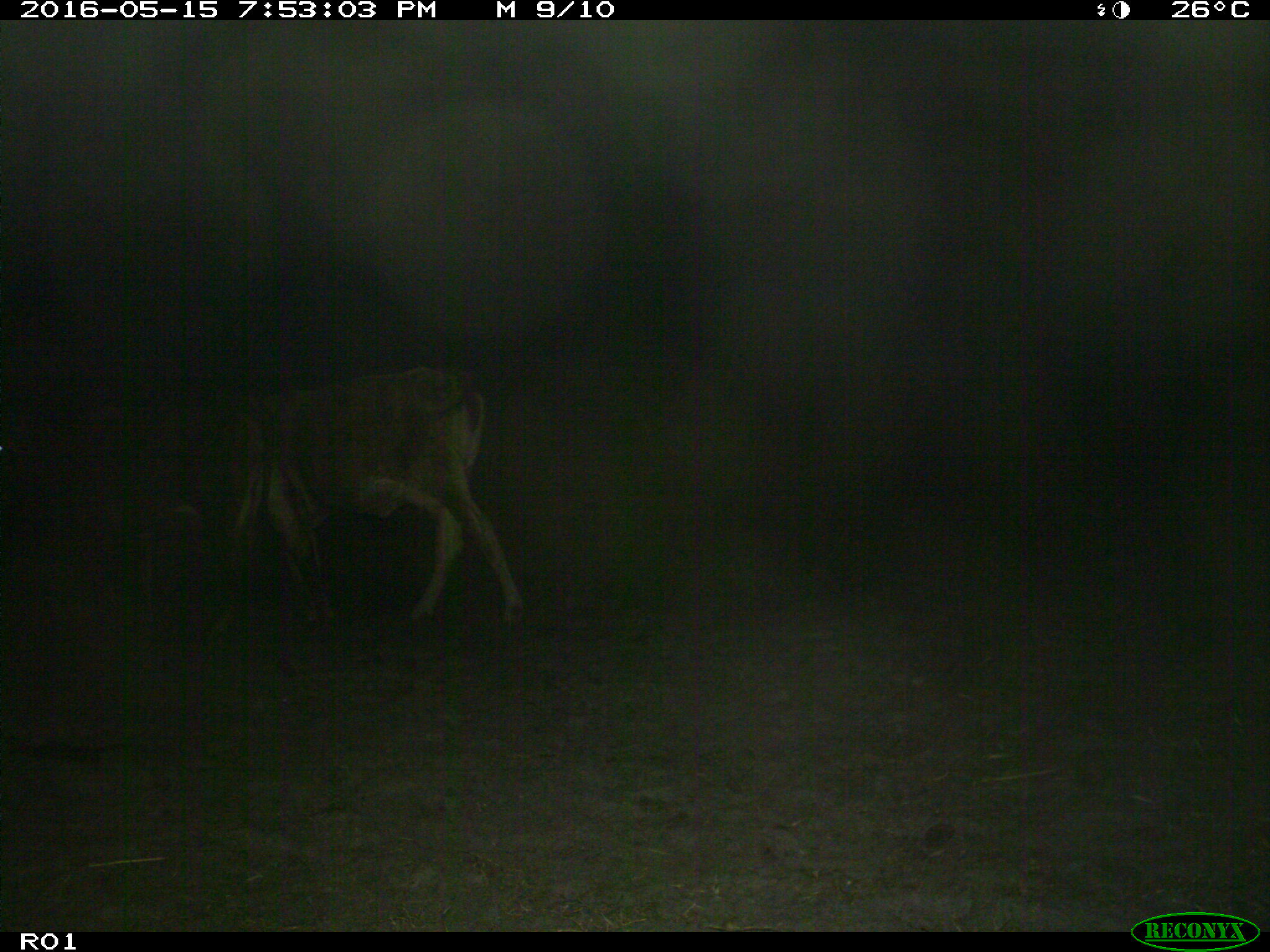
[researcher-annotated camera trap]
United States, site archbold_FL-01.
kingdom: Animalia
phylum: Chordata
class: Mammalia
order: Artiodactyla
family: Bovidae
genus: Bos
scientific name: Bos taurus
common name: domestic cow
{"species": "Bos taurus (domestic cow)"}